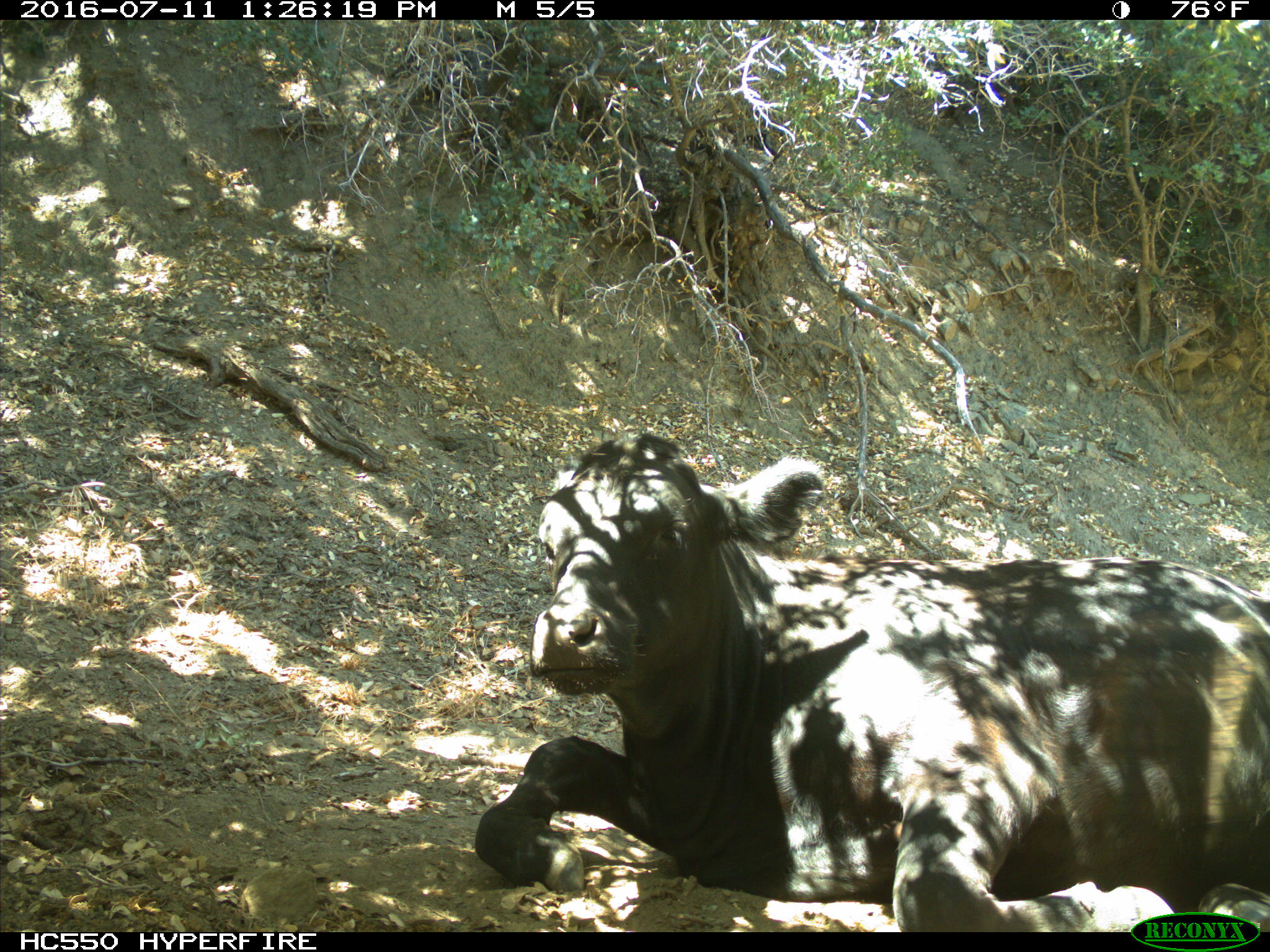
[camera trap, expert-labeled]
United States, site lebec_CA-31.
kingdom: Animalia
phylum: Chordata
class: Mammalia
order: Artiodactyla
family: Bovidae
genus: Bos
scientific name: Bos taurus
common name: domestic cow